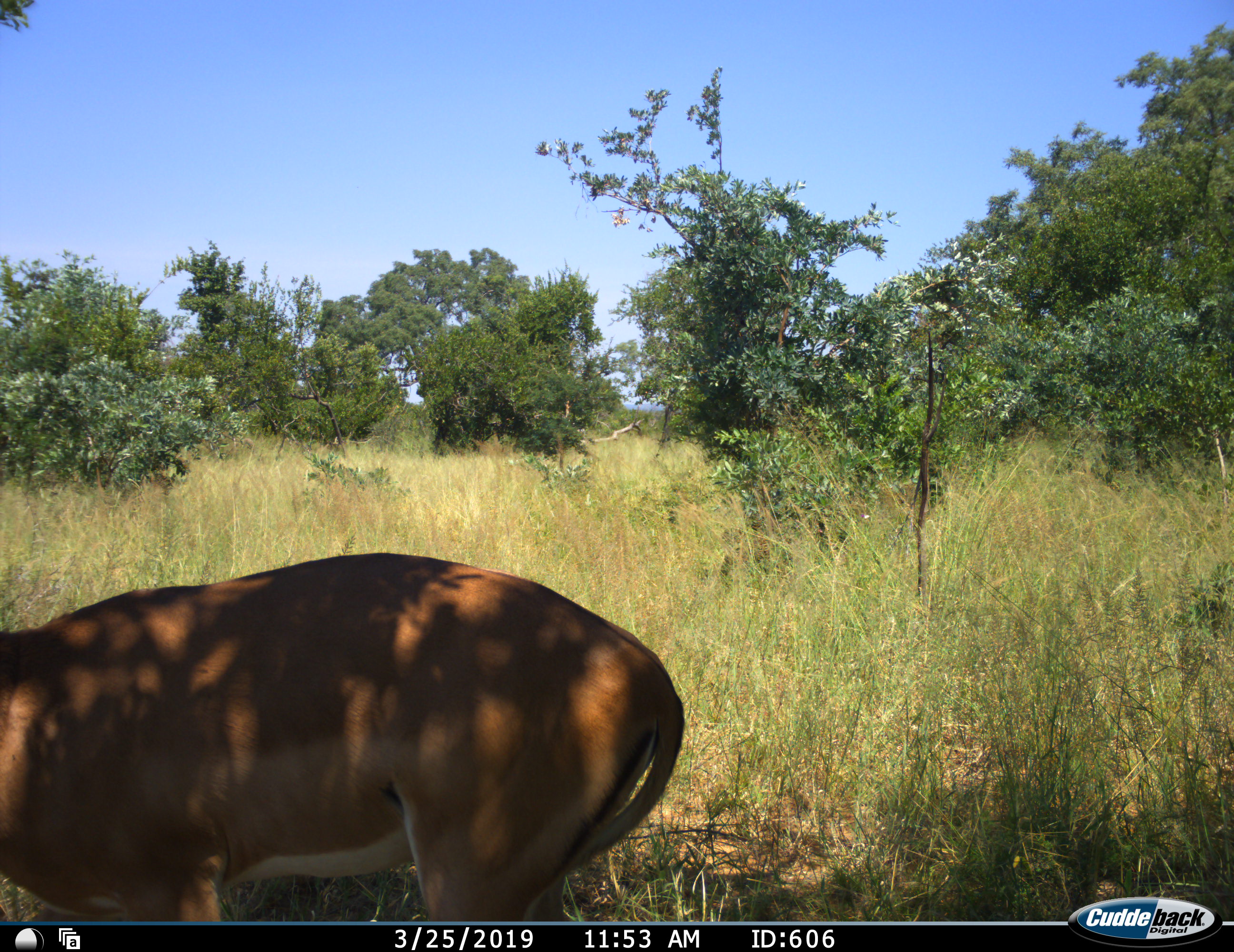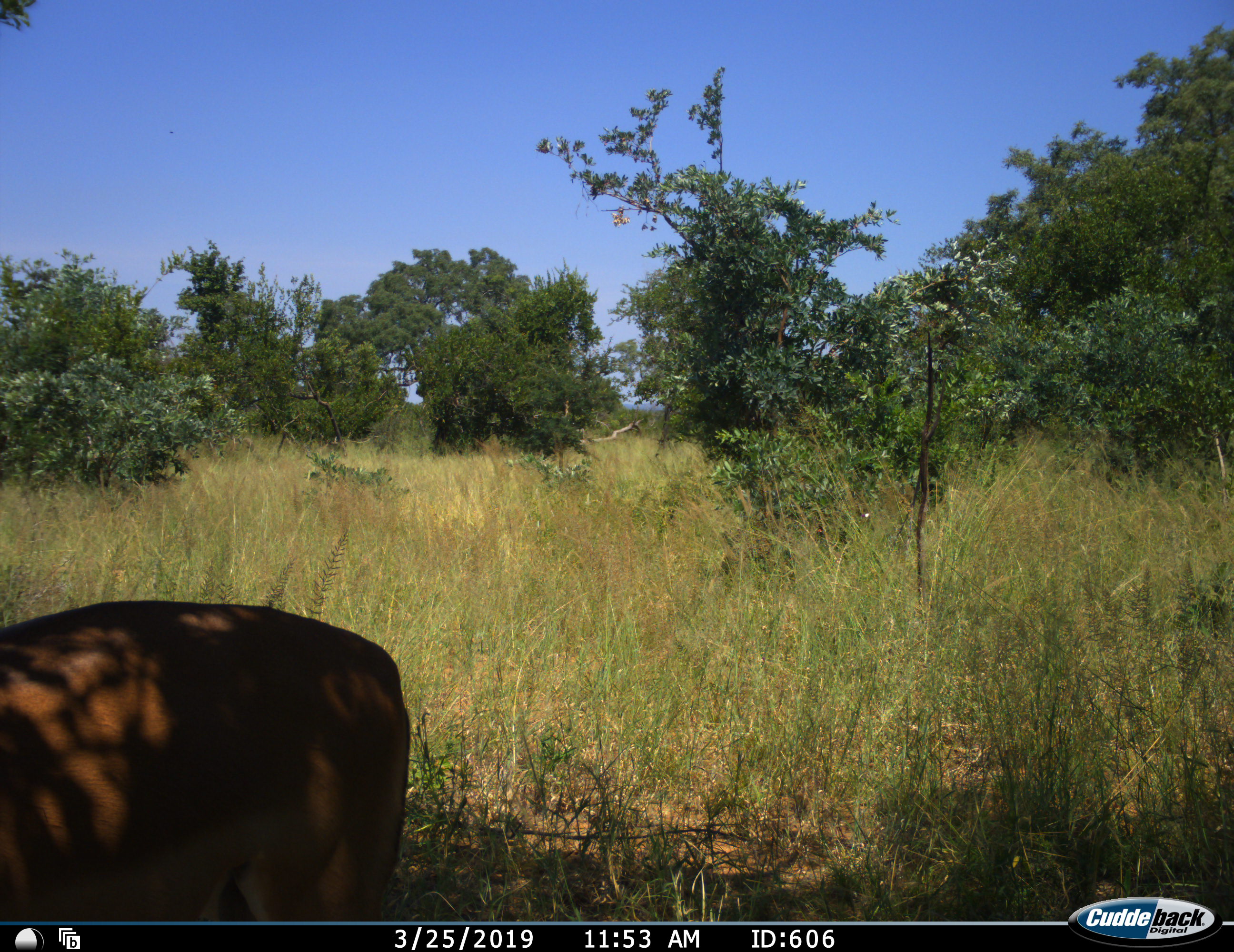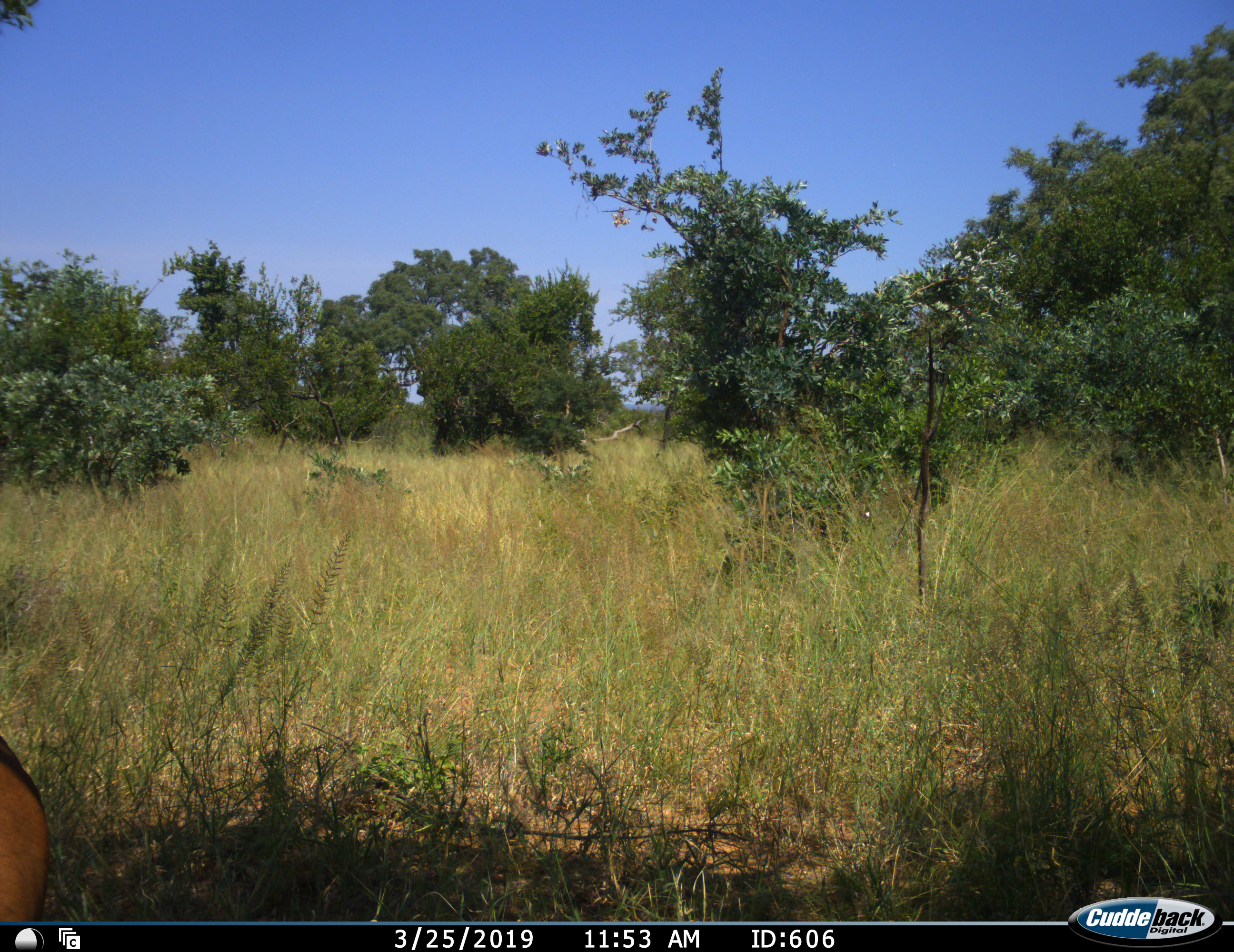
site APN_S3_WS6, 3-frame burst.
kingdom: Animalia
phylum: Chordata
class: Mammalia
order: Artiodactyla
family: Bovidae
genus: Aepyceros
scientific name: Aepyceros melampus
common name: impala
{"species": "impala (Aepyceros melampus)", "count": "1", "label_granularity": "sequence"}